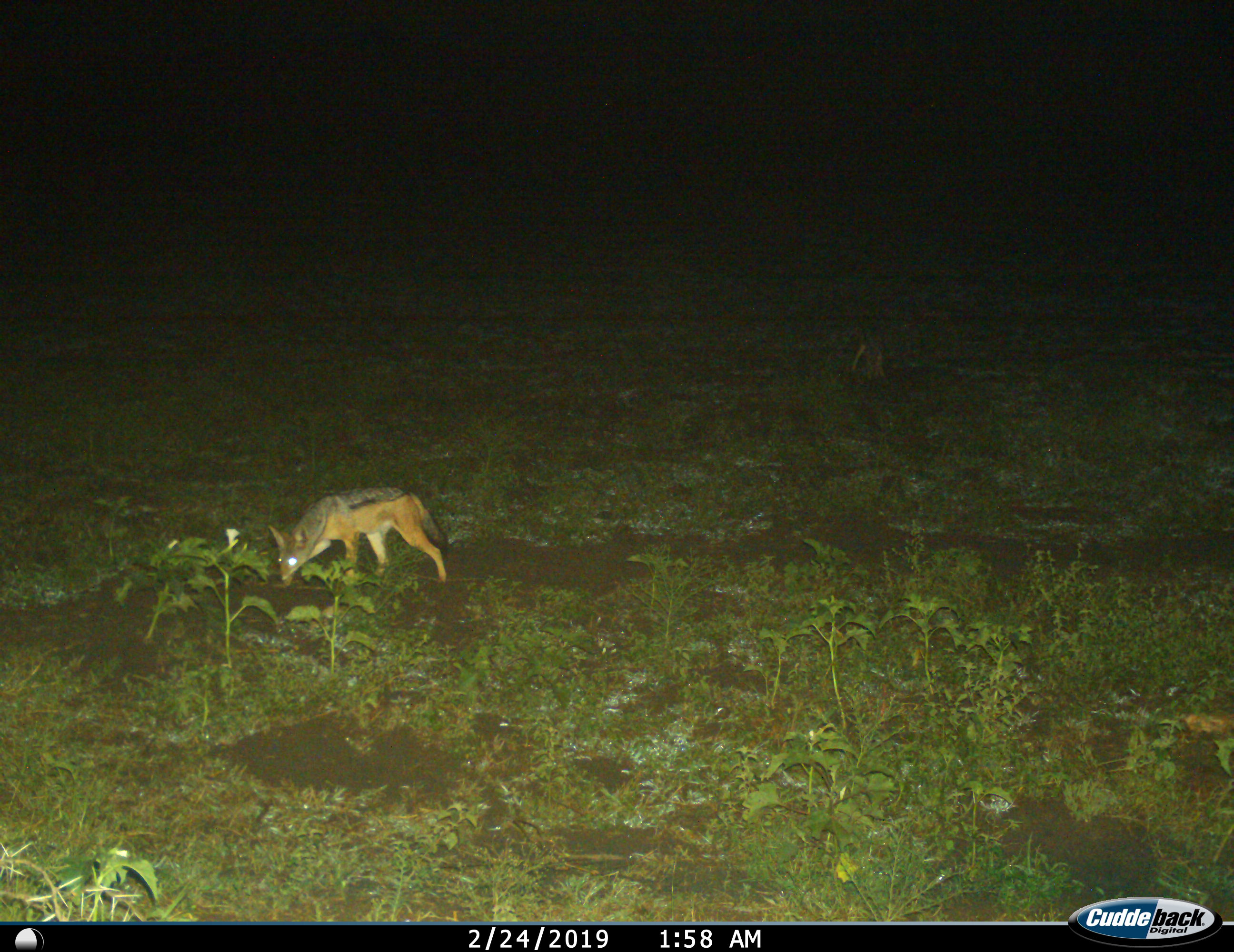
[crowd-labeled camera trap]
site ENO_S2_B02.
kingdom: Animalia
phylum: Chordata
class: Mammalia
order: Carnivora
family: Canidae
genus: Lupulella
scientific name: Lupulella mesomelas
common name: black-backed jackal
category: jackalblackbacked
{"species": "jackalblackbacked (black-backed jackal) (Lupulella mesomelas)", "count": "1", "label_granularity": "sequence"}